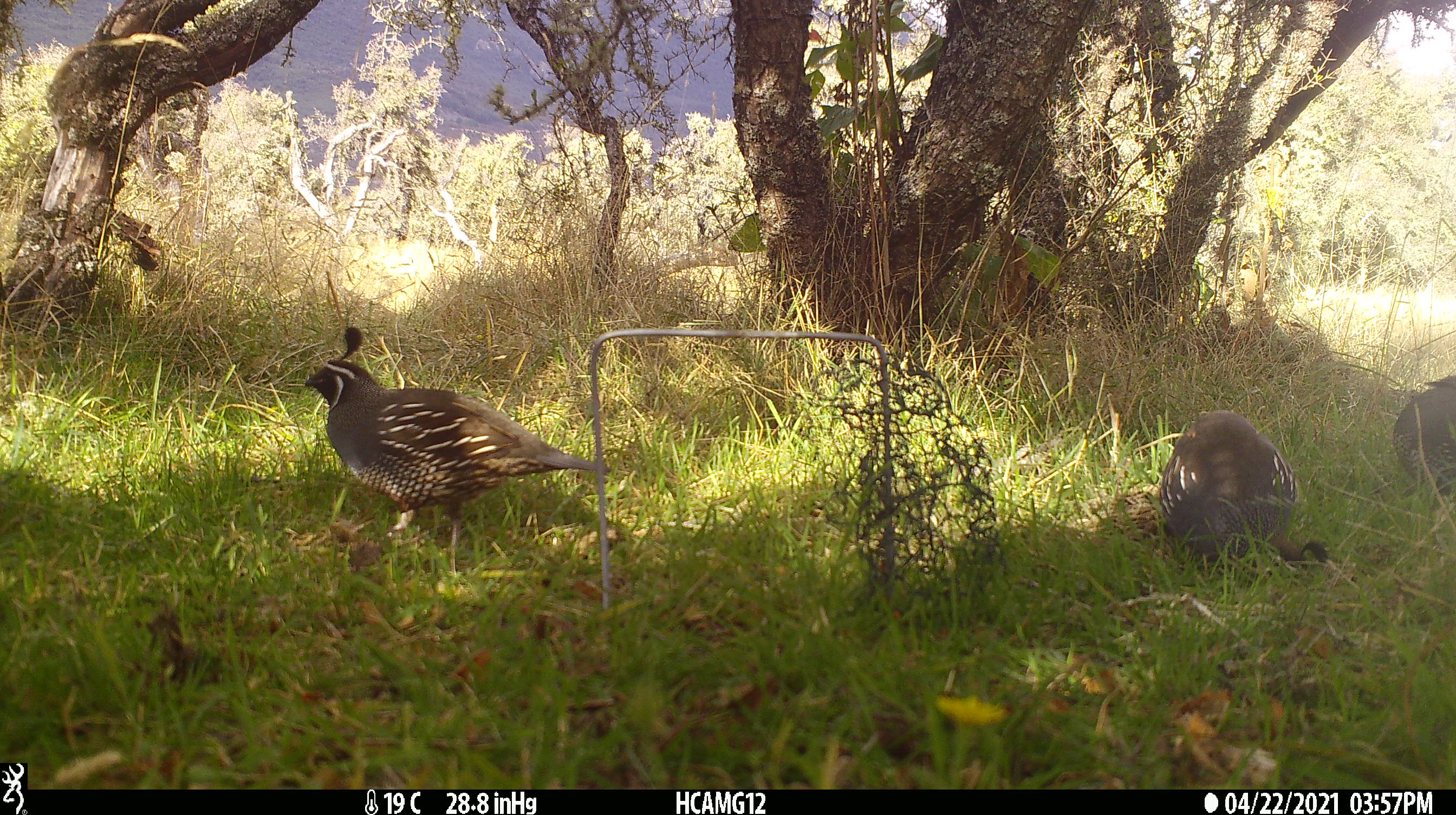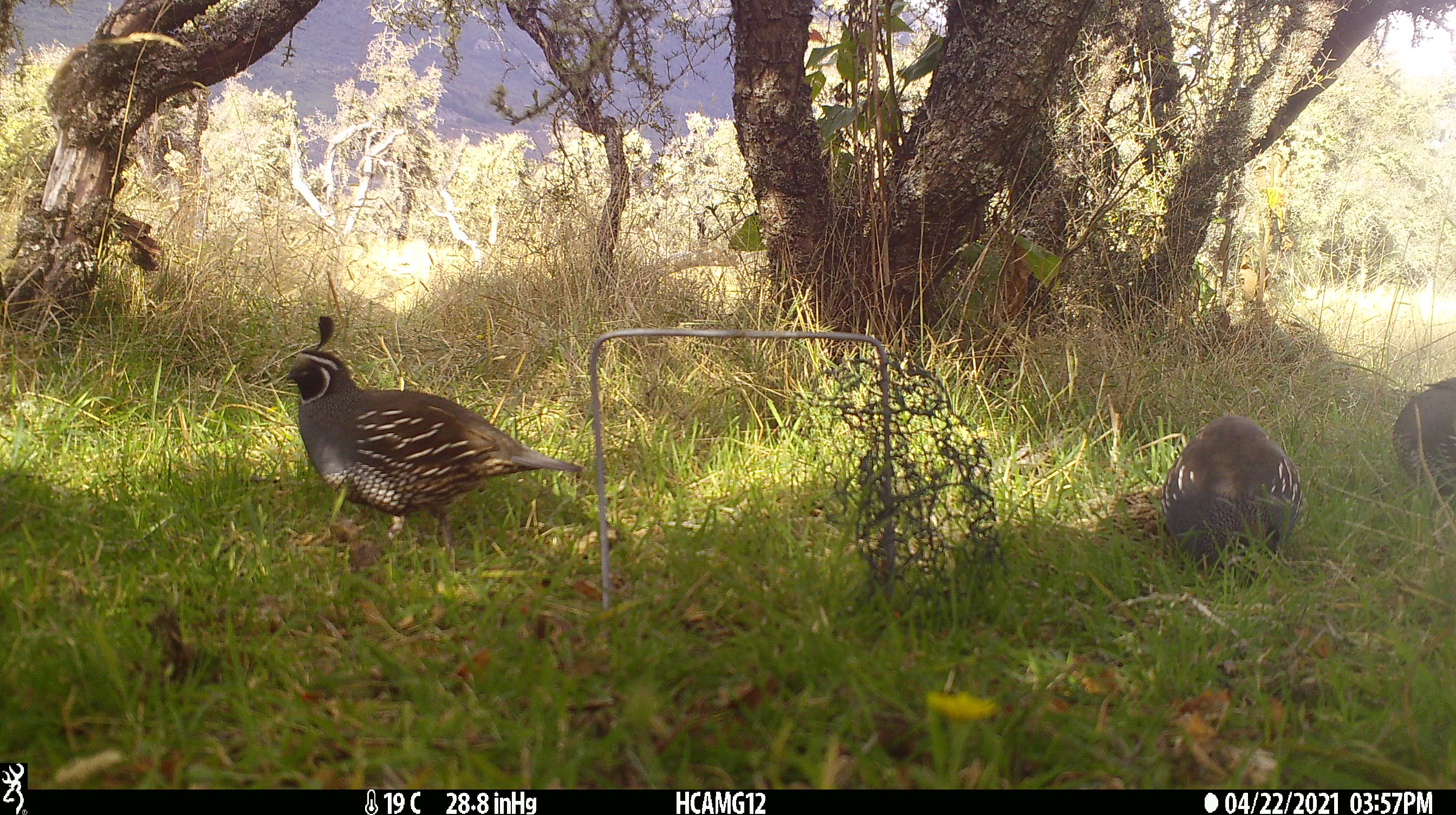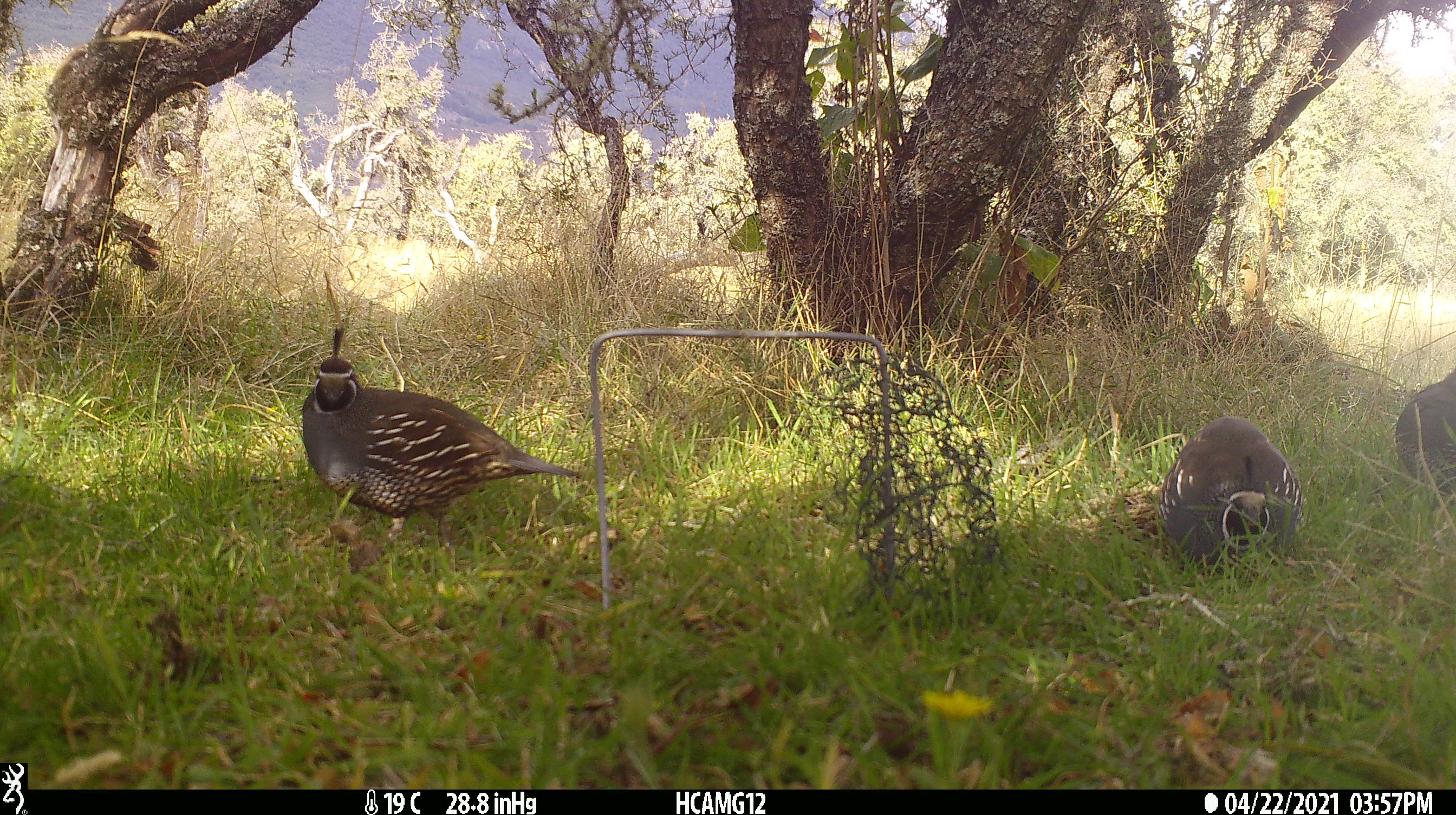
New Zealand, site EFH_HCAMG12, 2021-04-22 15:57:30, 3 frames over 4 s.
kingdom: Animalia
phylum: Chordata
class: Aves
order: Galliformes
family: Odontophoridae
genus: Callipepla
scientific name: Callipepla californica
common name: california quail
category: quail california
Quail california (california quail) (Callipepla californica).